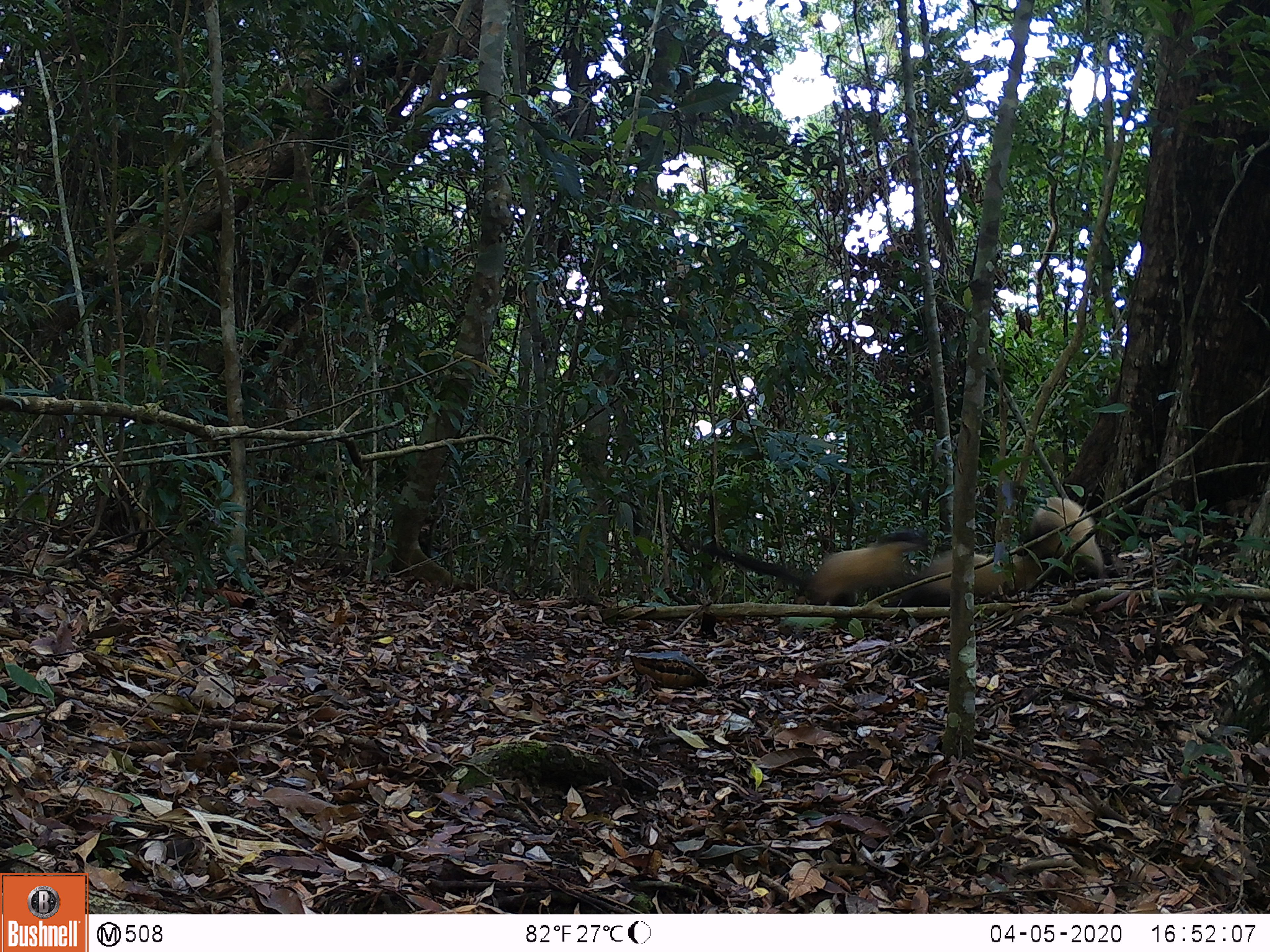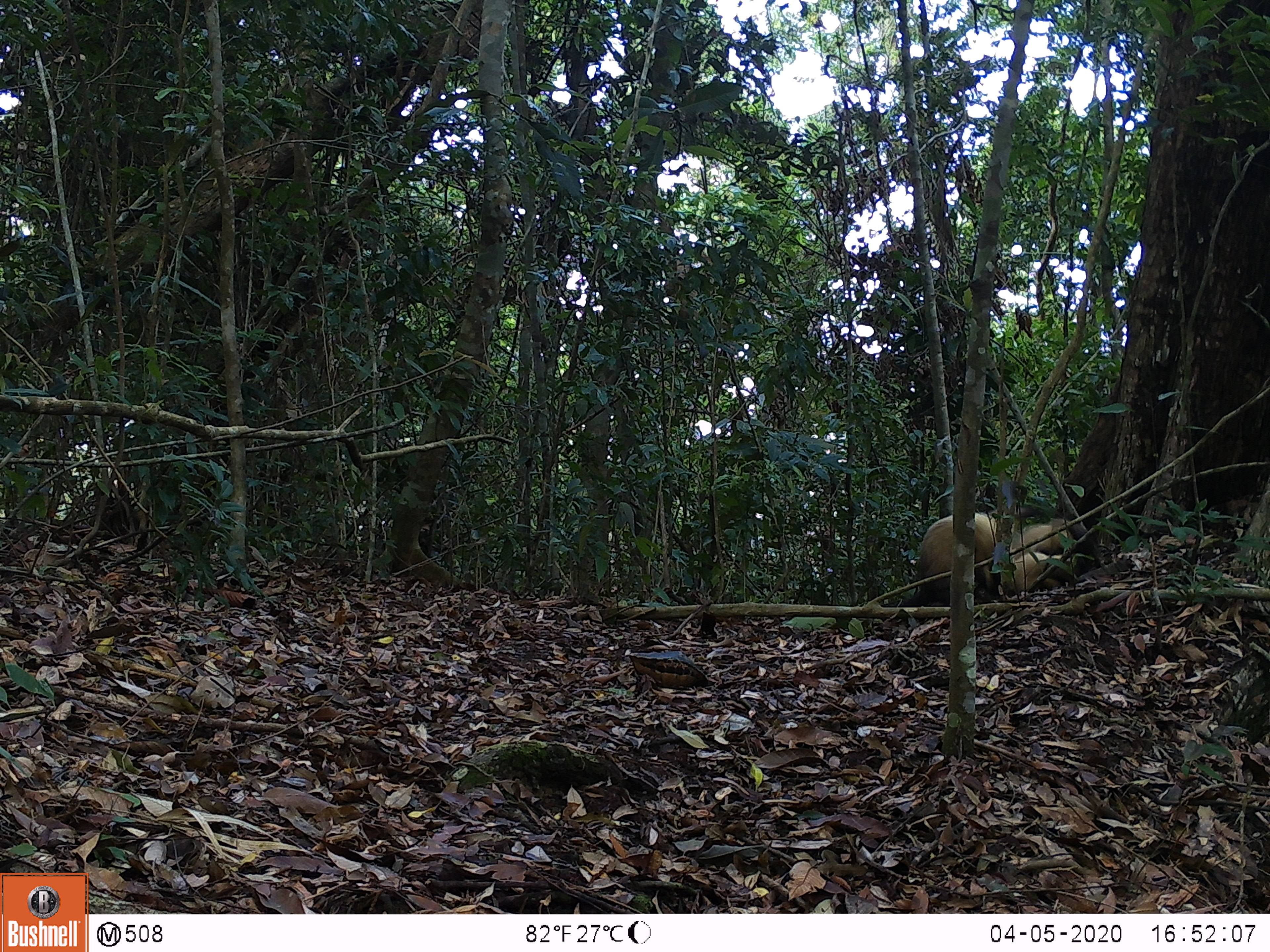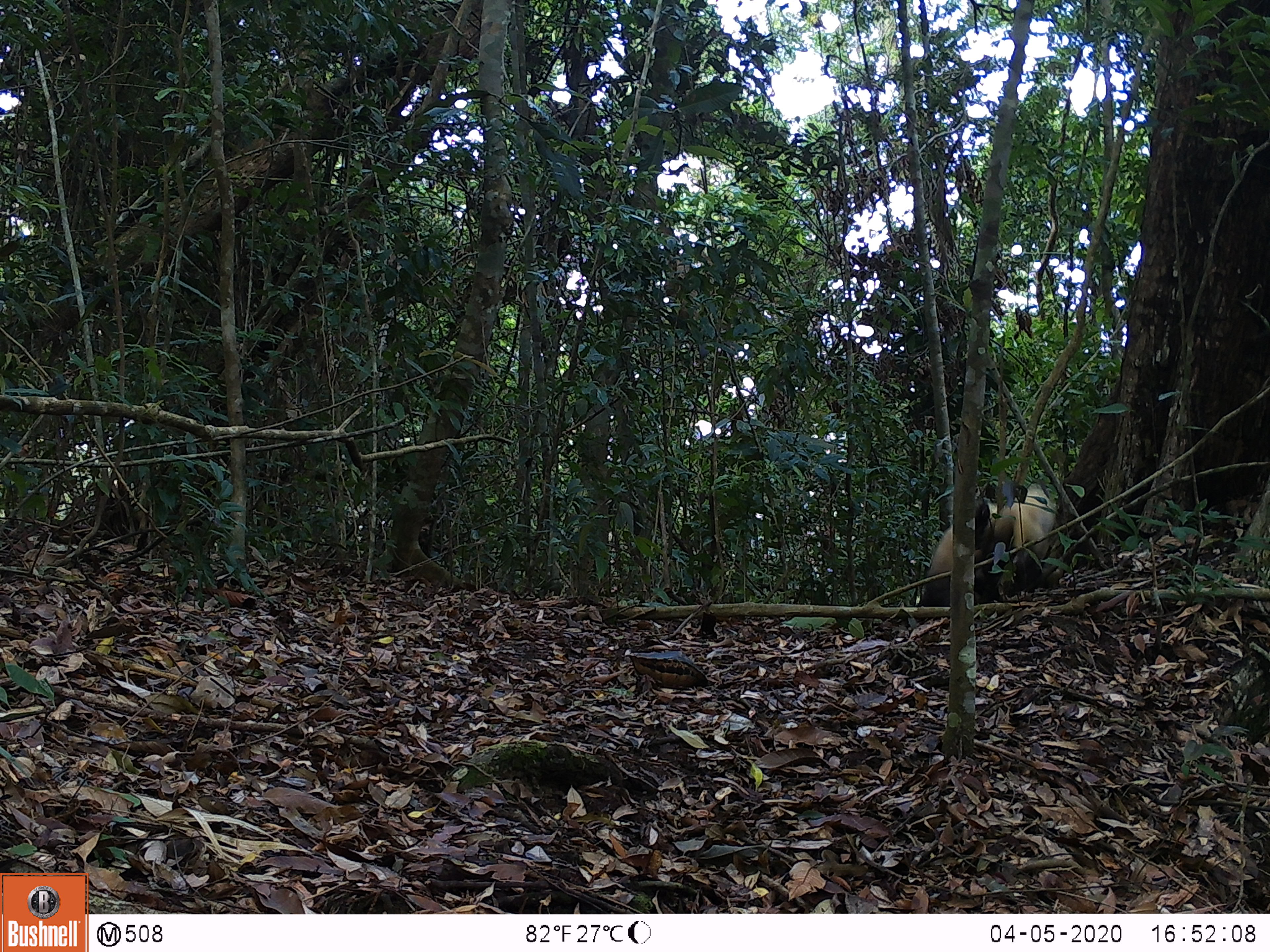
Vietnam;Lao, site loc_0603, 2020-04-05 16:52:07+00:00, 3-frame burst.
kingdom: Animalia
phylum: Chordata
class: Mammalia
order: Carnivora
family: Mustelidae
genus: Martes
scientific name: Martes flavigula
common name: yellow-throated marten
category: yellow throated marten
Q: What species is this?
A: Yellow throated marten (yellow-throated marten) (Martes flavigula).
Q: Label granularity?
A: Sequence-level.